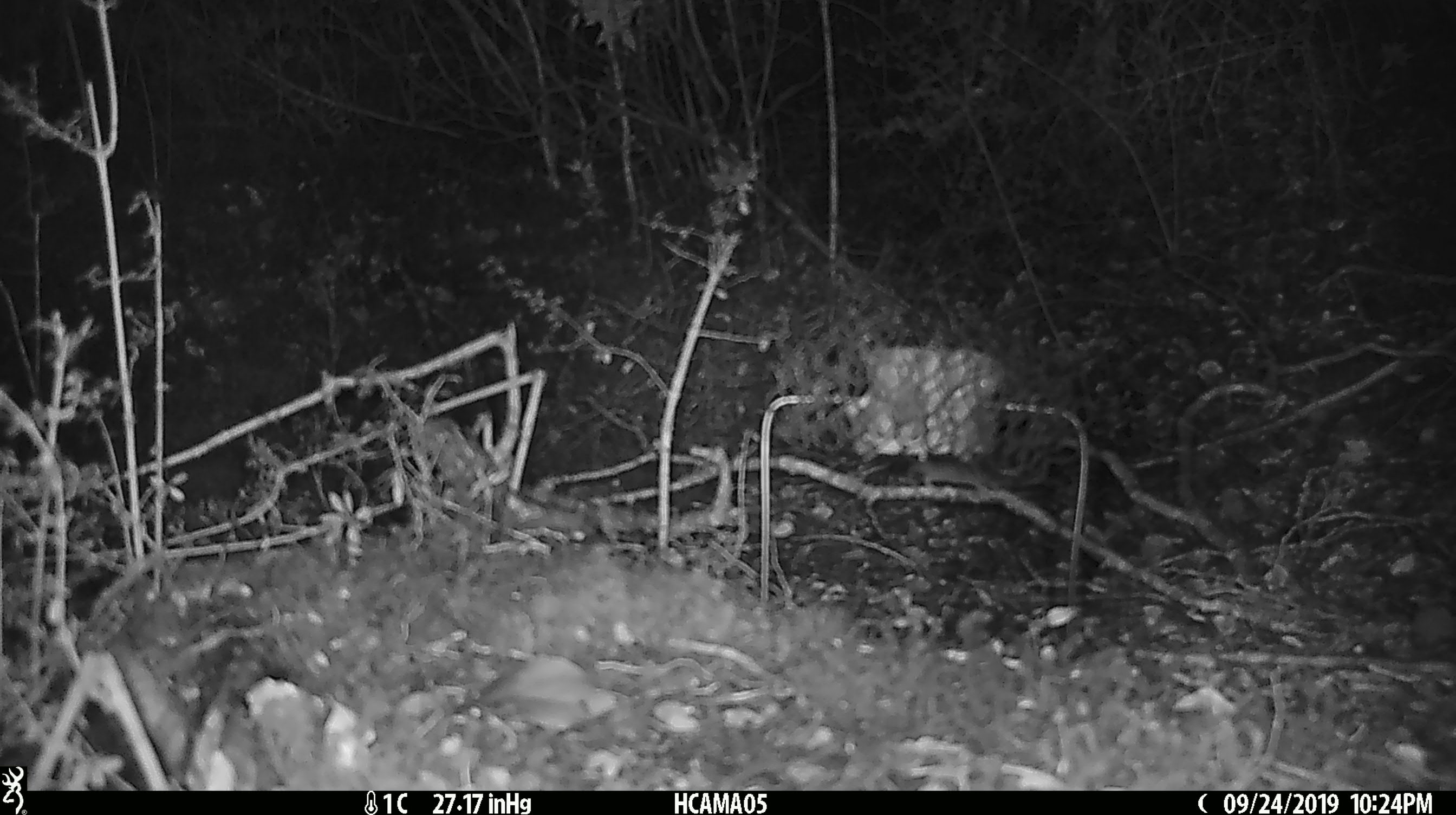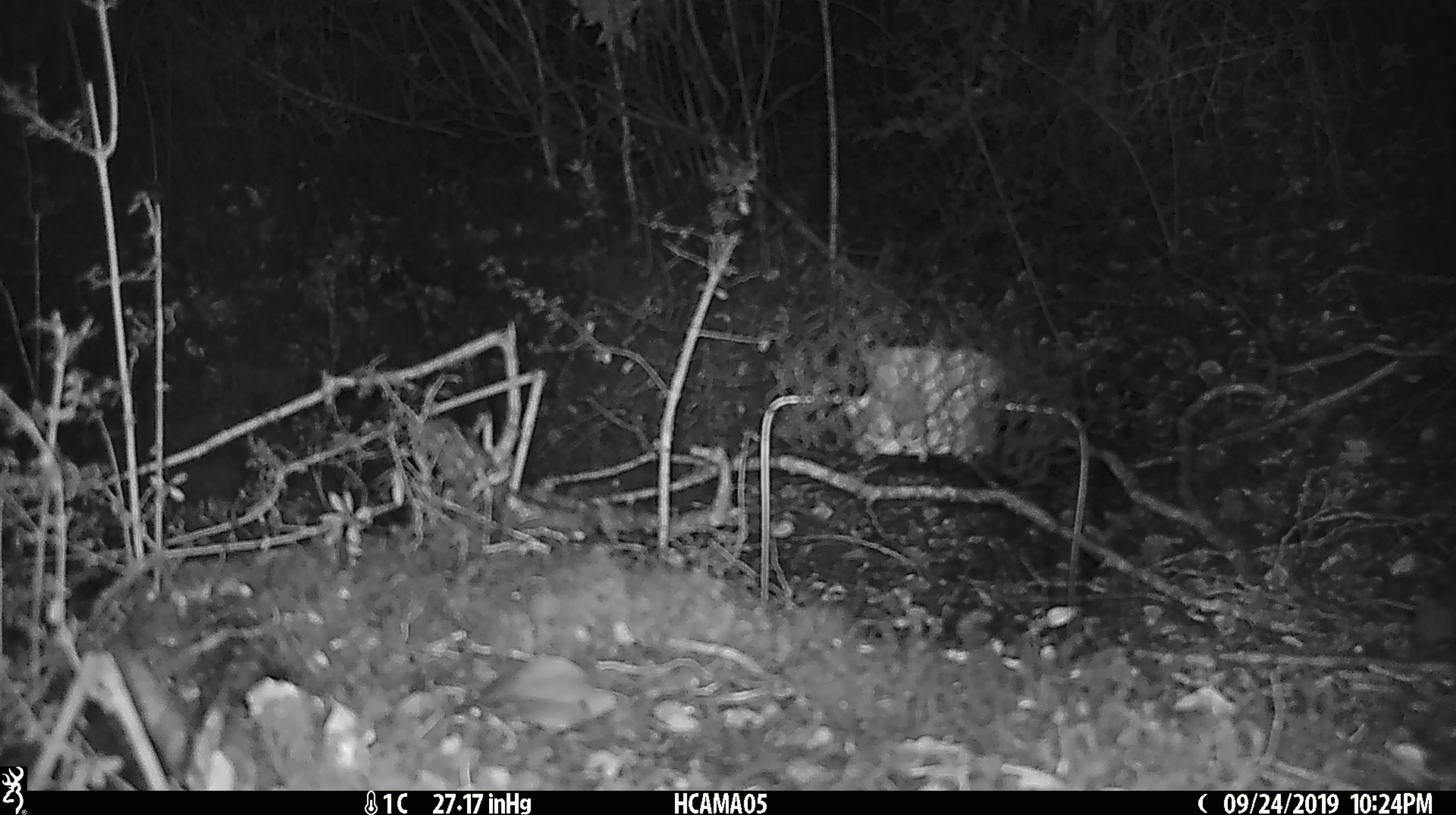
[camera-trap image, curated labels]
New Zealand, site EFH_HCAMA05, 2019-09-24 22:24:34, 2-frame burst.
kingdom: Animalia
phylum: Chordata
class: Mammalia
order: Rodentia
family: Muridae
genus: Mus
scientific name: Mus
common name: mouse